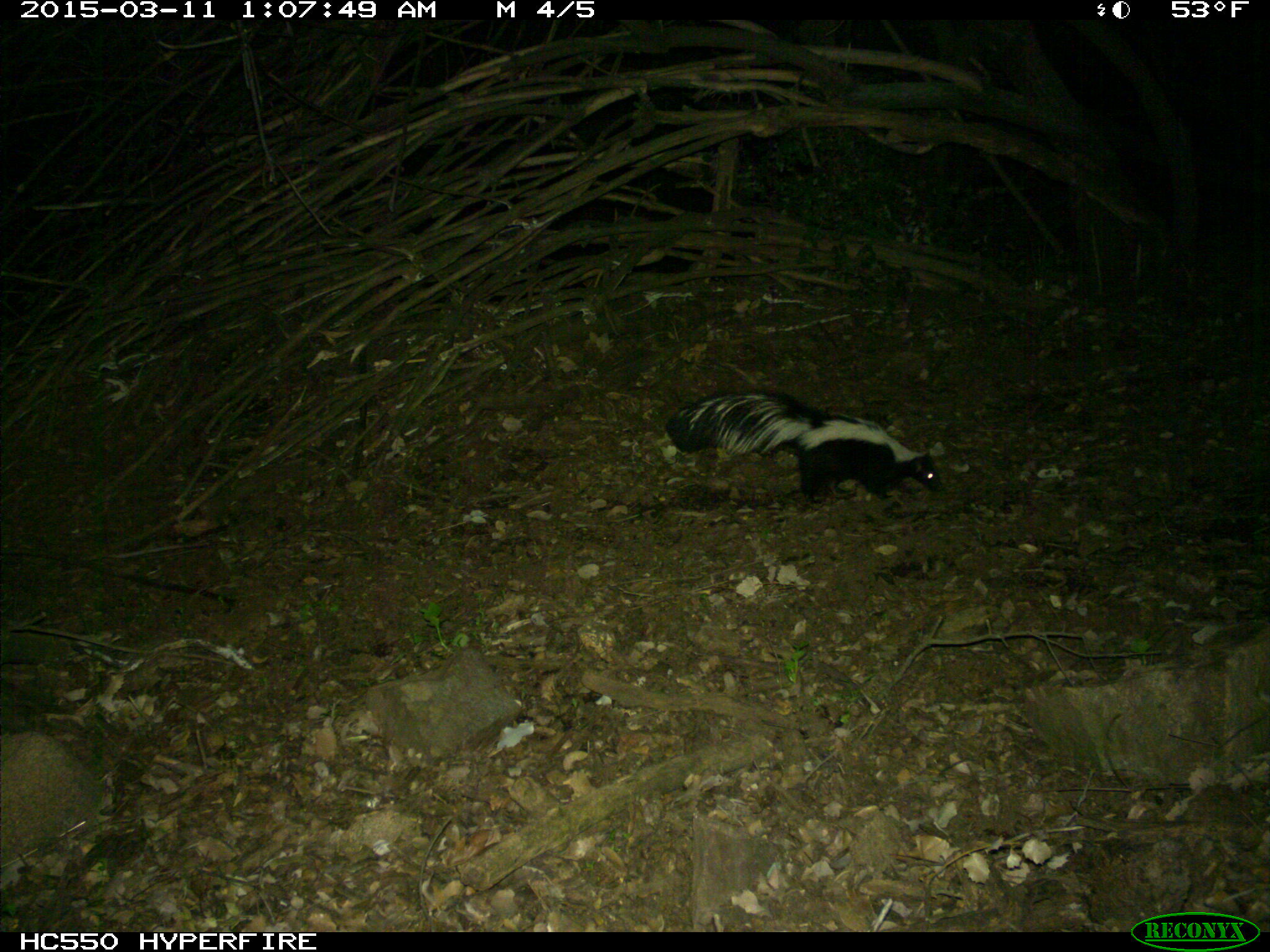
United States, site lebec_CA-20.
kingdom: Animalia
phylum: Chordata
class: Mammalia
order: Carnivora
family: Mephitidae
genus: Mephitis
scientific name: Mephitis mephitis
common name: striped skunk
Mephitis mephitis (striped skunk).